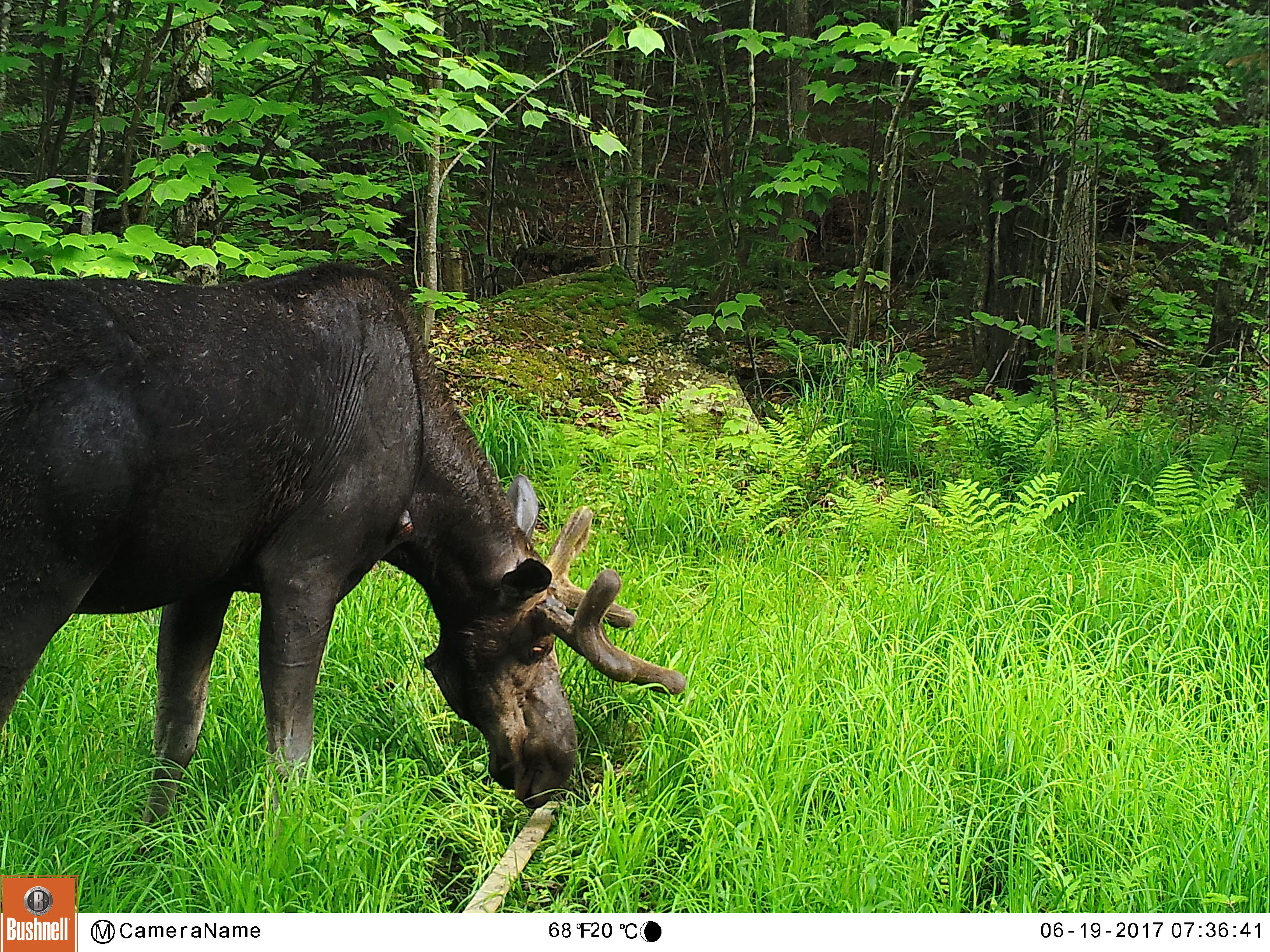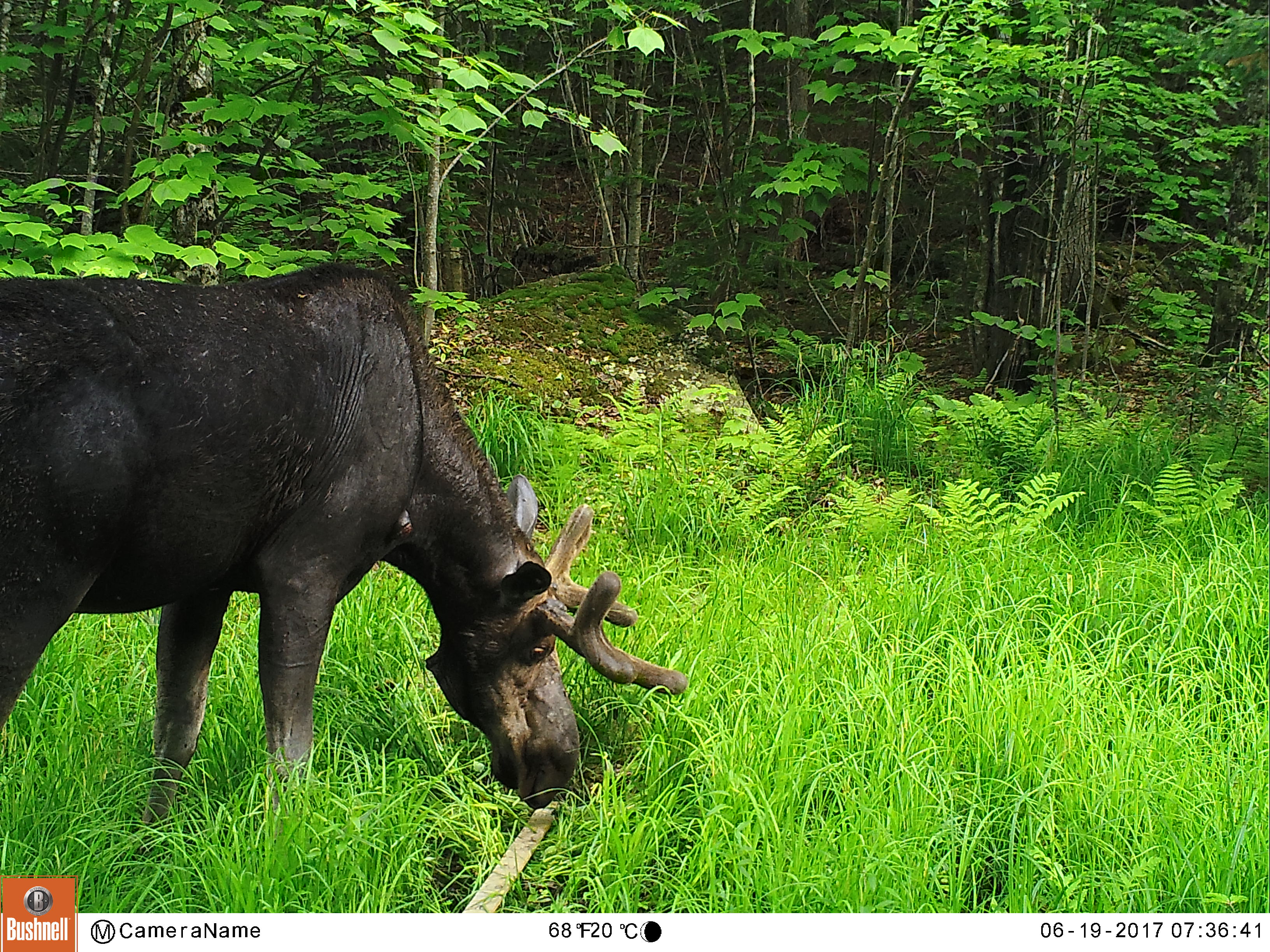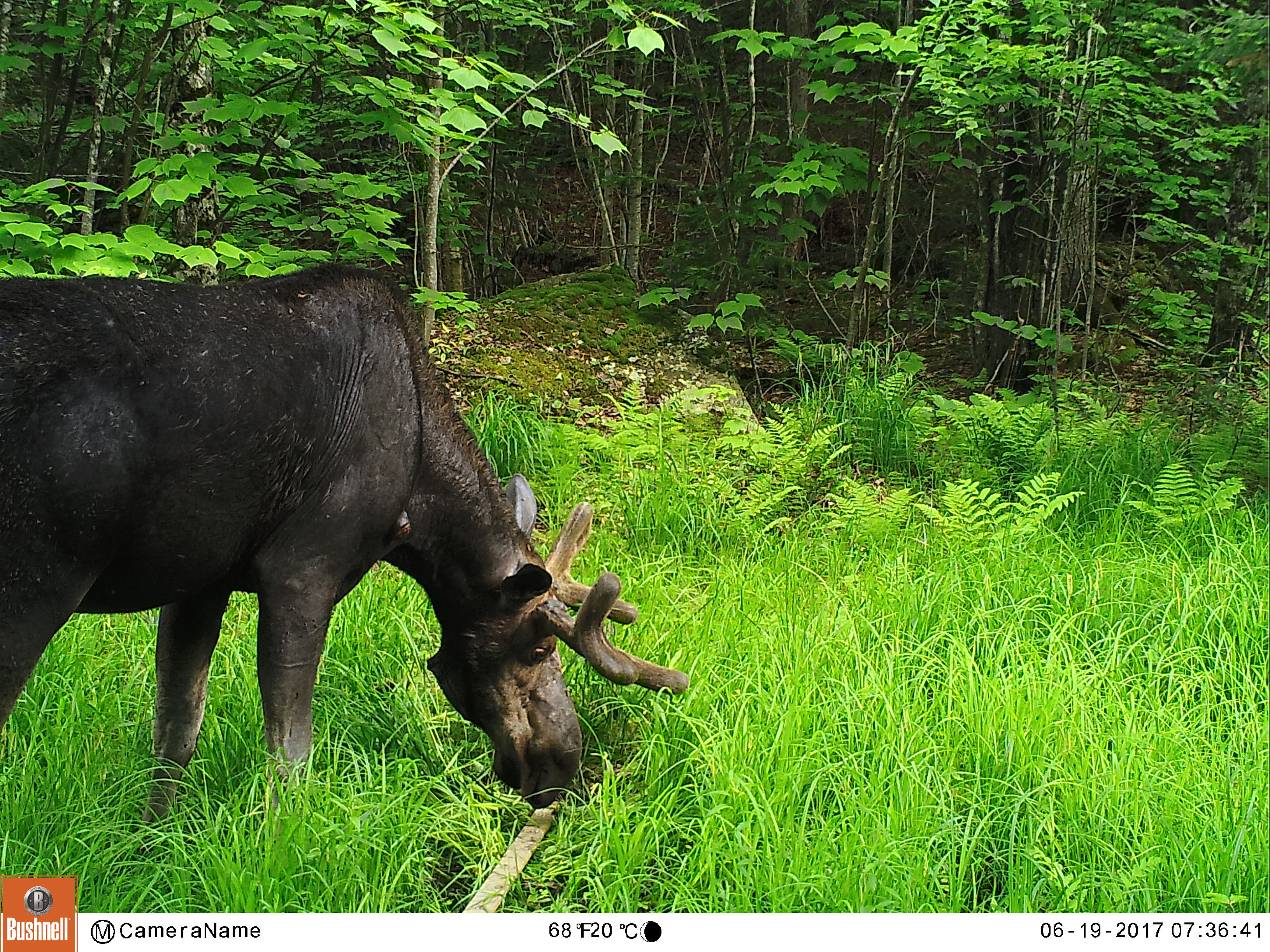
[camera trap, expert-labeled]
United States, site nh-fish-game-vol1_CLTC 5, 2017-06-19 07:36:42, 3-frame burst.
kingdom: Animalia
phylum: Chordata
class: Mammalia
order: Artiodactyla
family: Cervidae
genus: Alces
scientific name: Alces alces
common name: moose